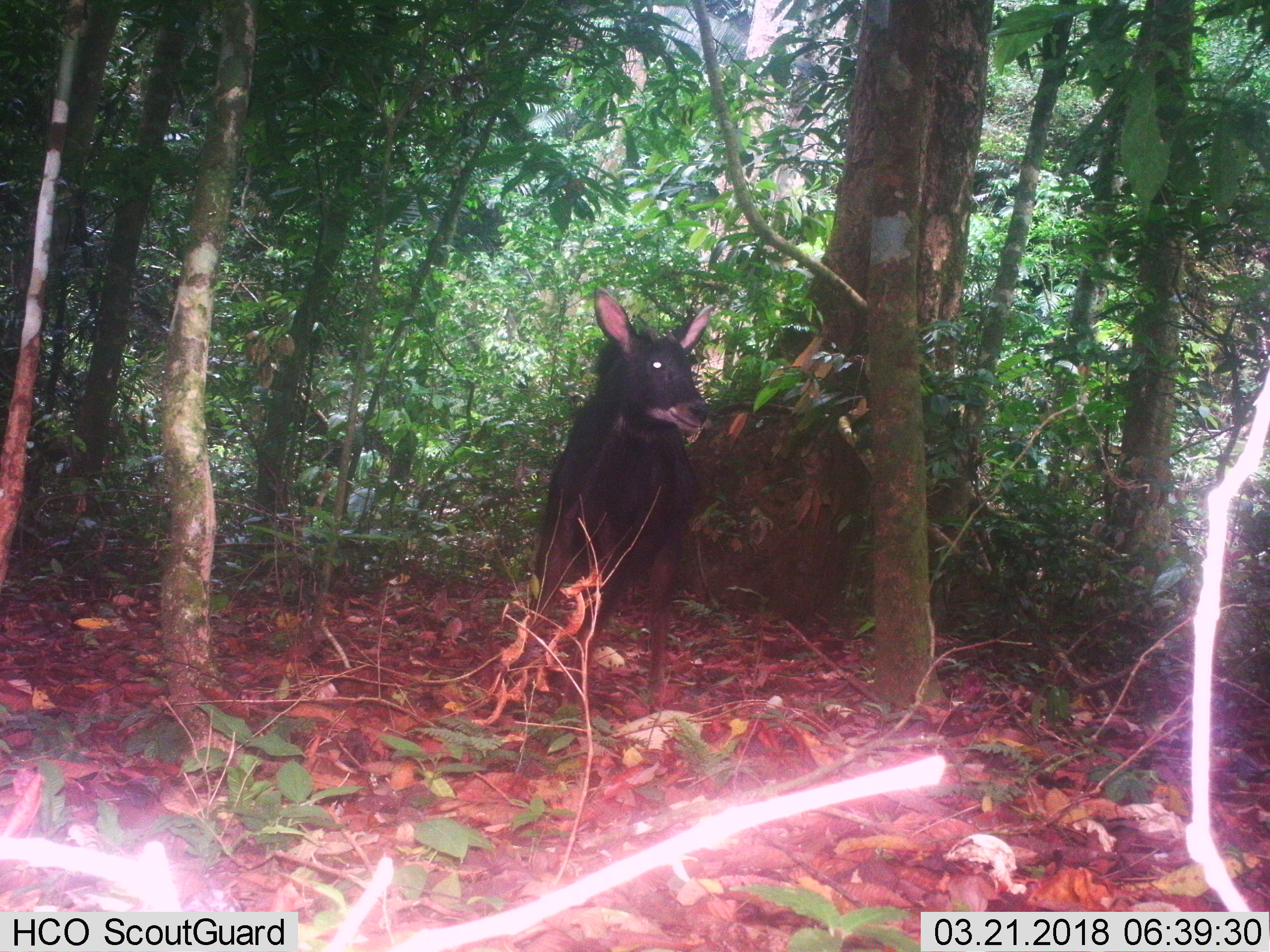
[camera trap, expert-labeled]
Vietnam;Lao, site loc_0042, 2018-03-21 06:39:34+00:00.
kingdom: Animalia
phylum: Chordata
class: Mammalia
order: Artiodactyla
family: Bovidae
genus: Capricornis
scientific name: Capricornis sumatraensis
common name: chinese serow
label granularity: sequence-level